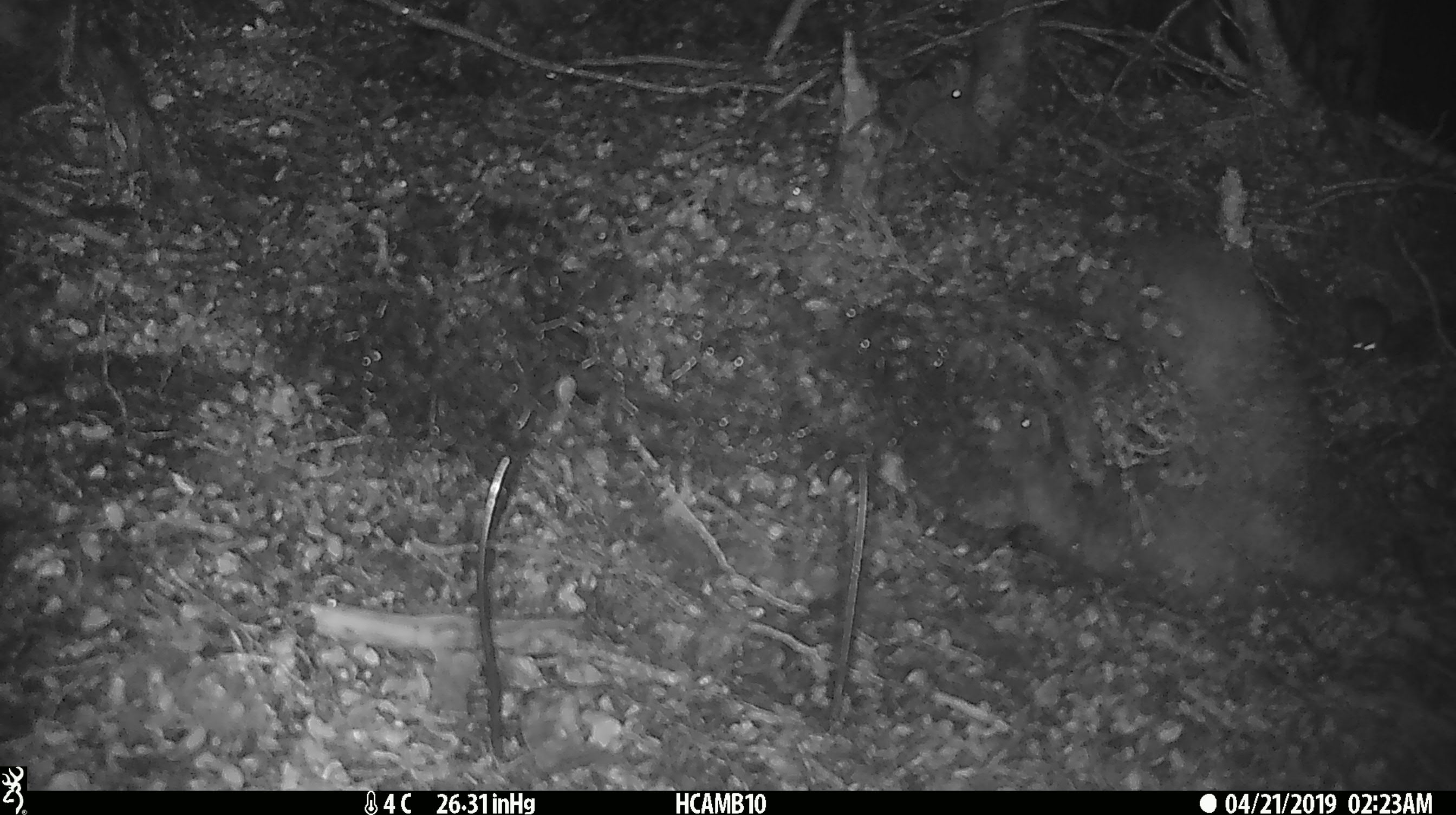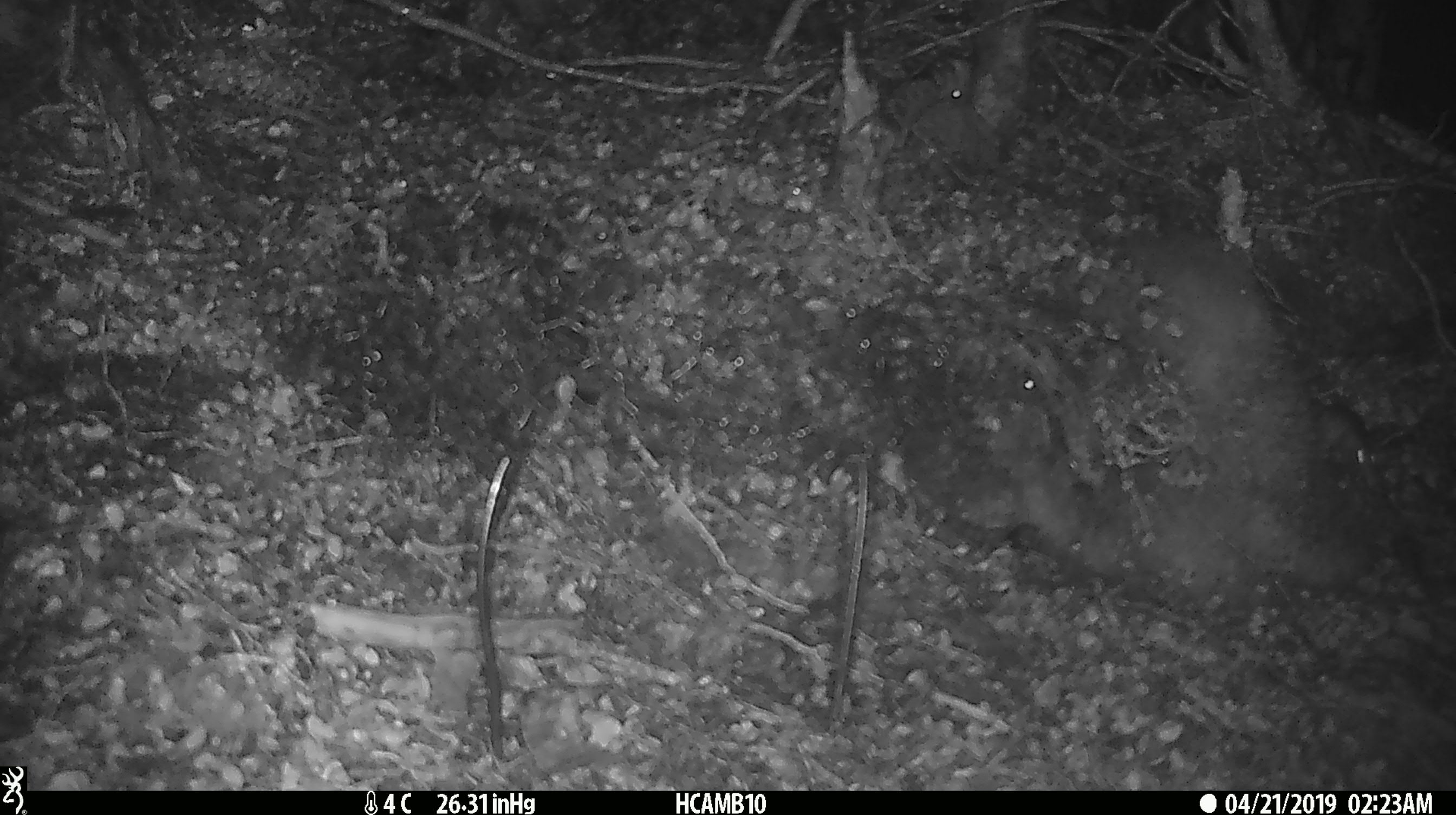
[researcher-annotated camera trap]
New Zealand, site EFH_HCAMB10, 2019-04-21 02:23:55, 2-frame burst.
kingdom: Animalia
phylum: Chordata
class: Mammalia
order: Rodentia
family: Muridae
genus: Mus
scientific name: Mus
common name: mouse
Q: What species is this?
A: Mouse (Mus).